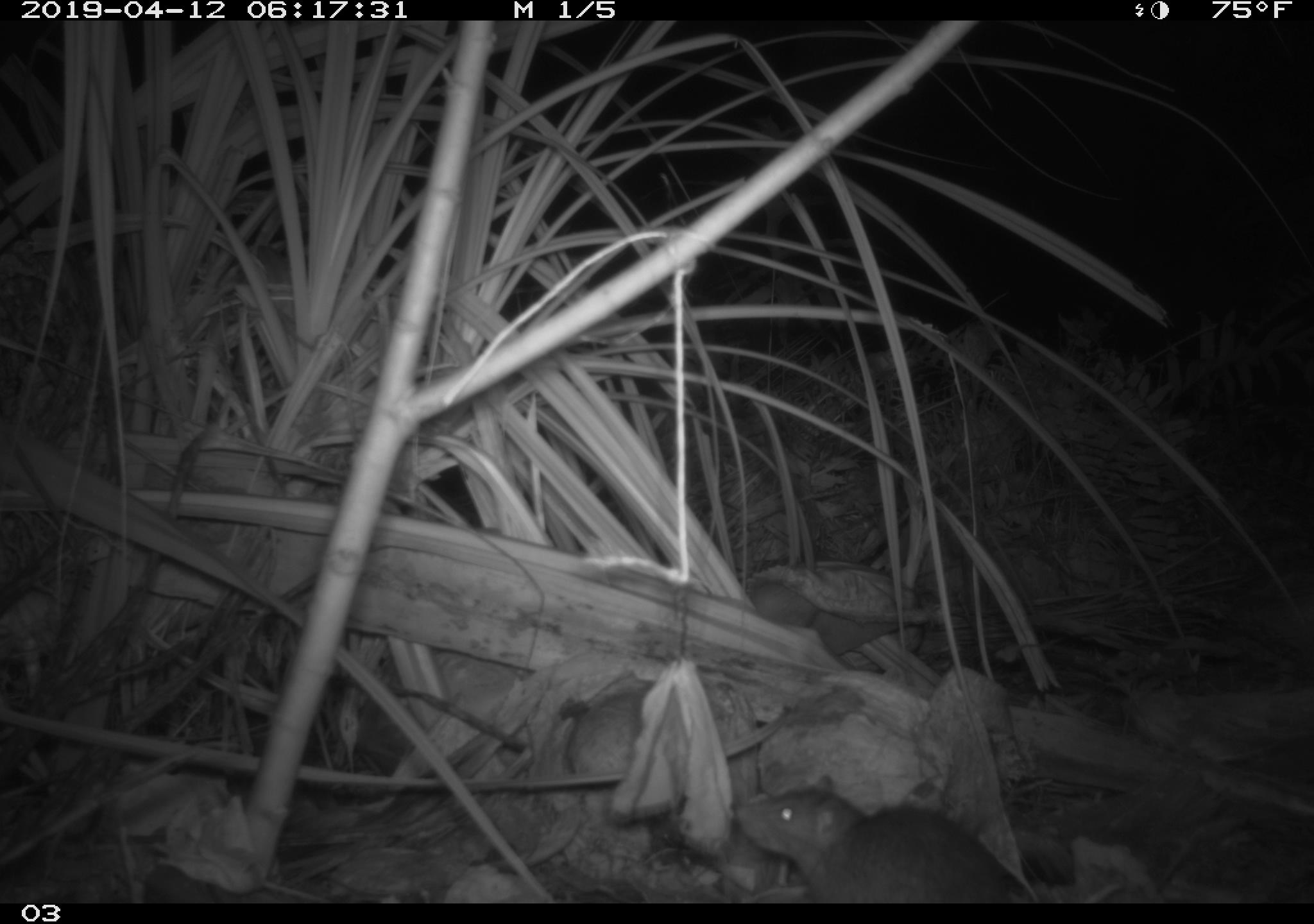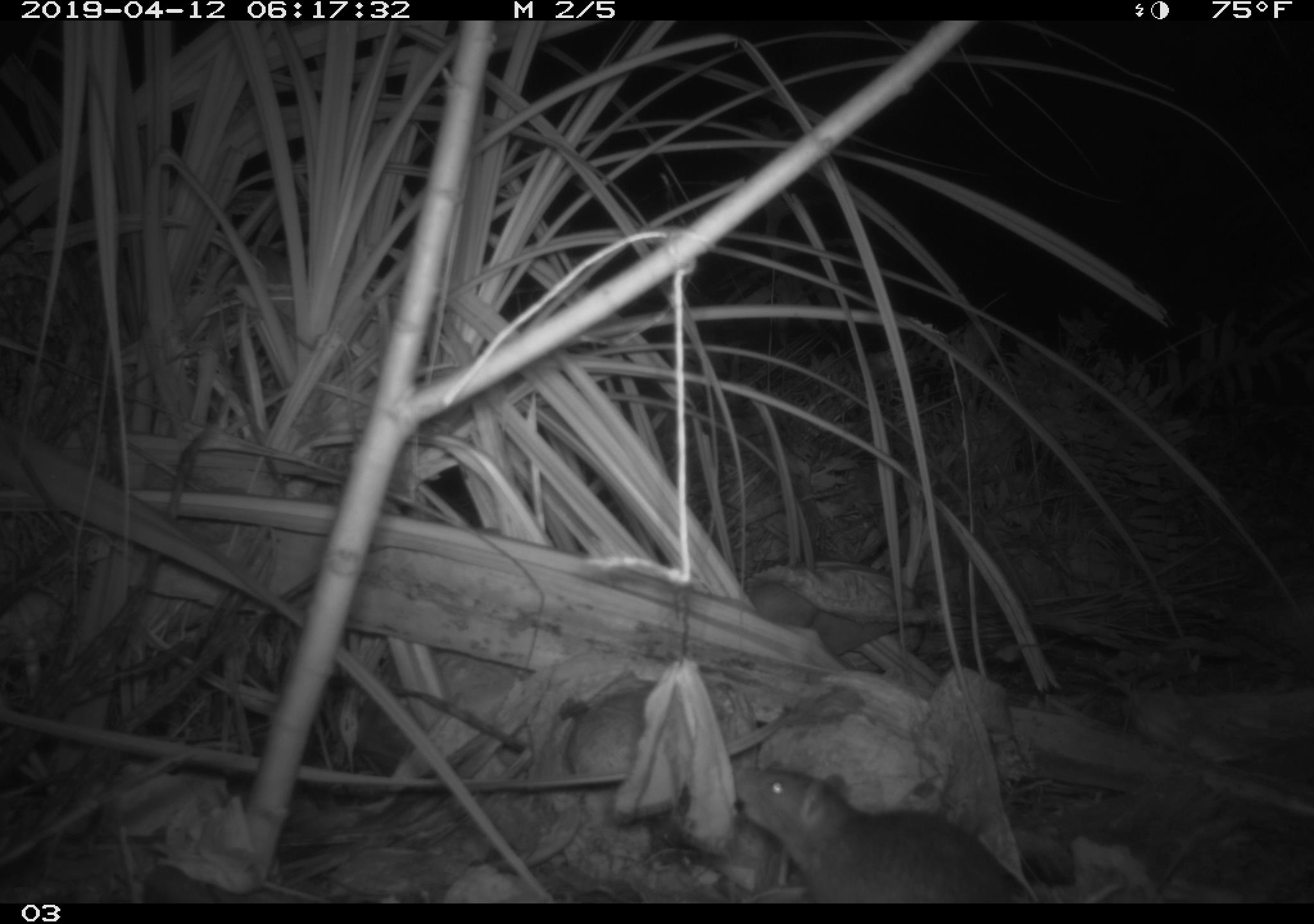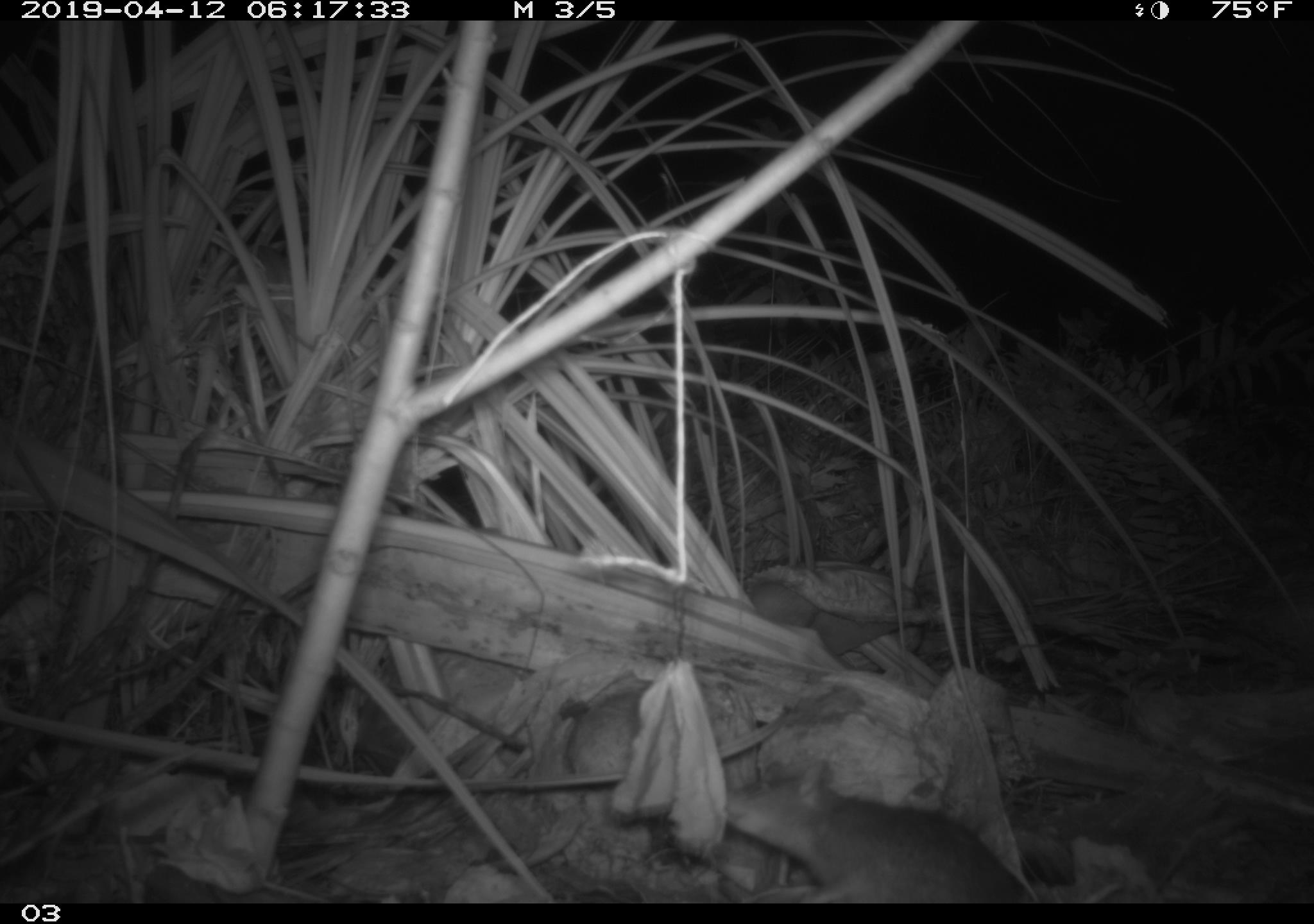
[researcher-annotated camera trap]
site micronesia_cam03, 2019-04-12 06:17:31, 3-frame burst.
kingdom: Animalia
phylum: Chordata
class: Mammalia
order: Rodentia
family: Muridae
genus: Rattus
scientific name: Rattus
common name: rat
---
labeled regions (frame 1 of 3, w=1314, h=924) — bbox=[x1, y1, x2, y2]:
rat: bbox=[726, 778, 1040, 903]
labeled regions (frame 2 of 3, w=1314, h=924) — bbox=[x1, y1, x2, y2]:
rat: bbox=[721, 758, 1038, 903]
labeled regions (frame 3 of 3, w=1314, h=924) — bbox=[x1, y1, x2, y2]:
rat: bbox=[705, 760, 1033, 902]